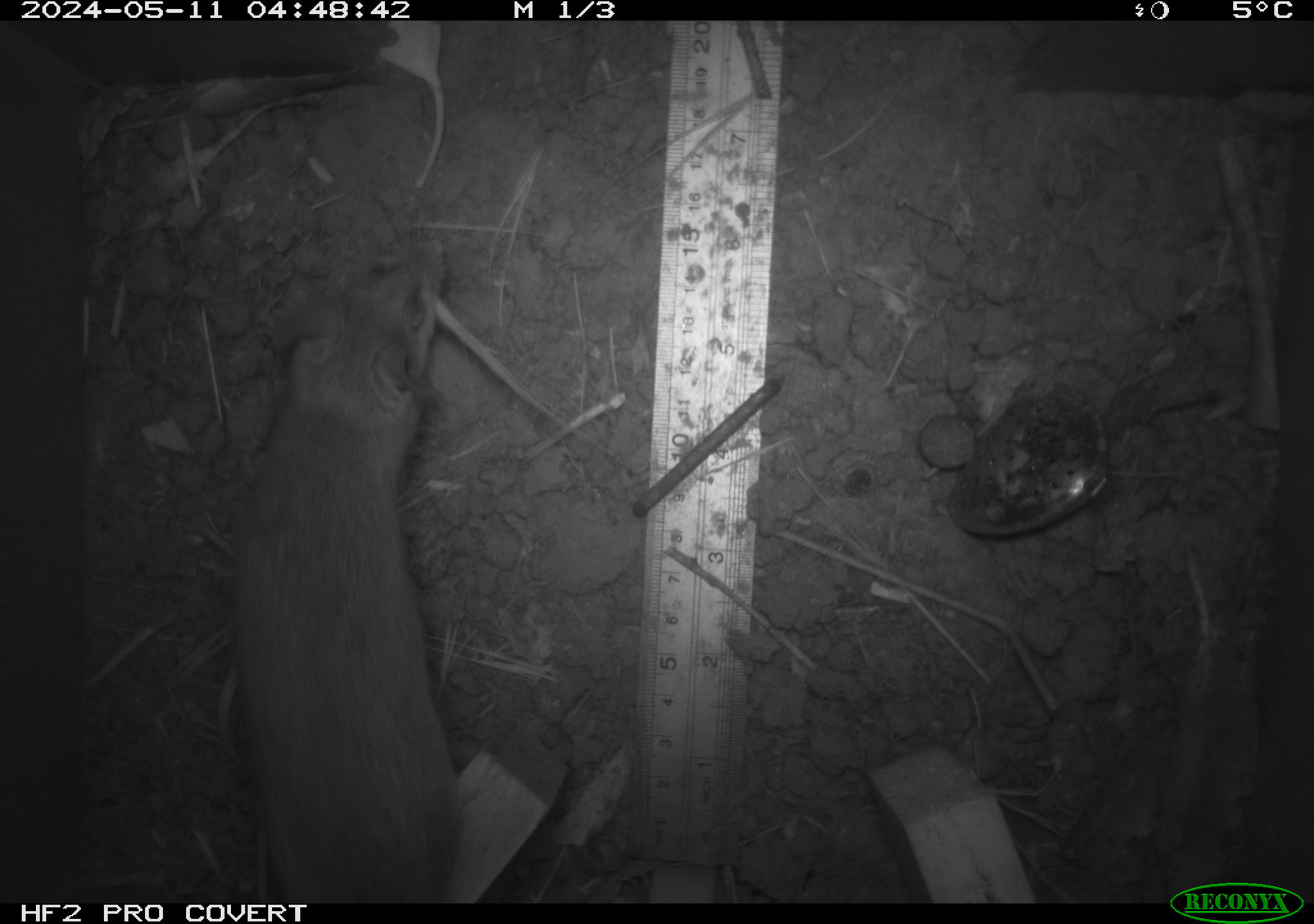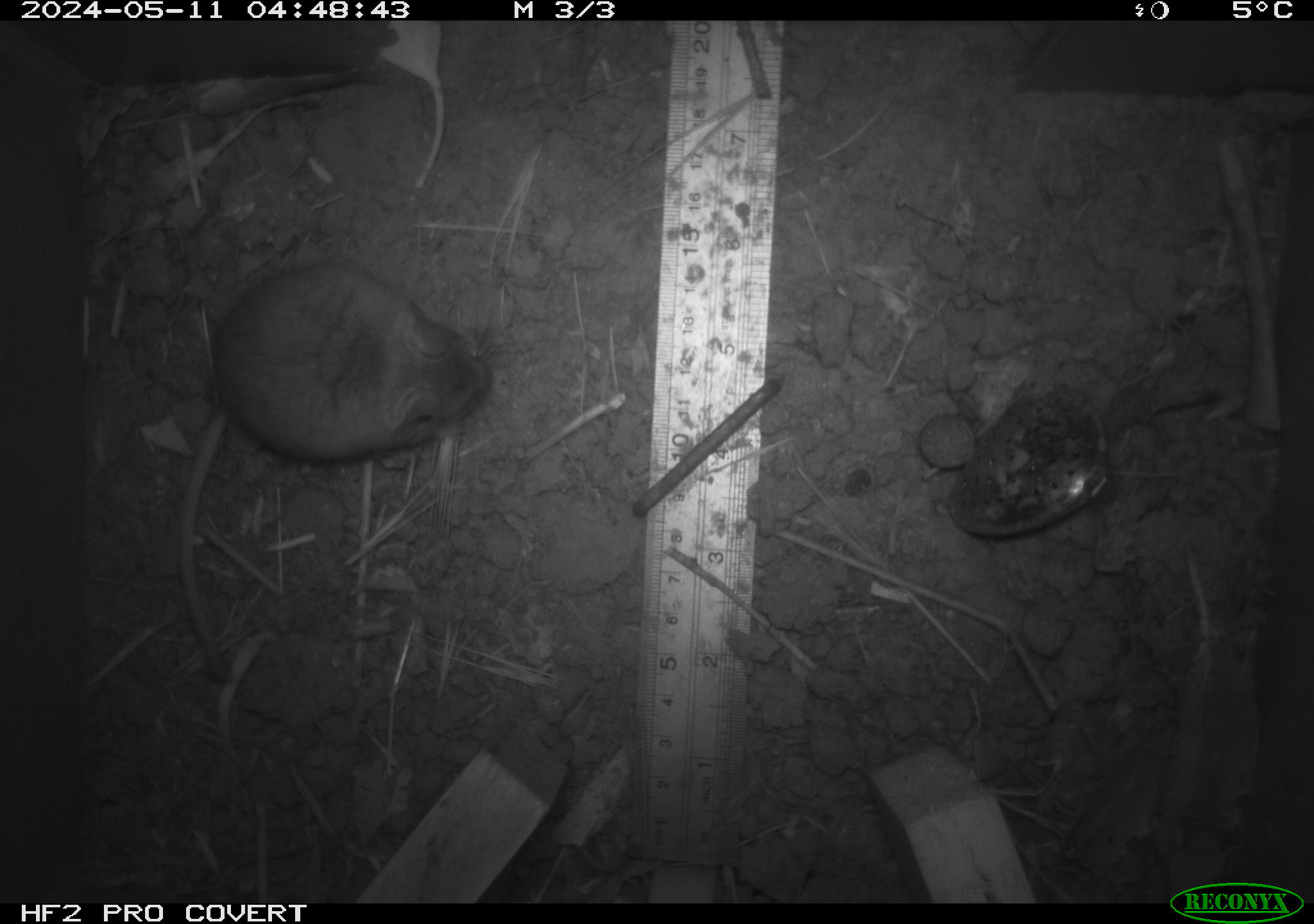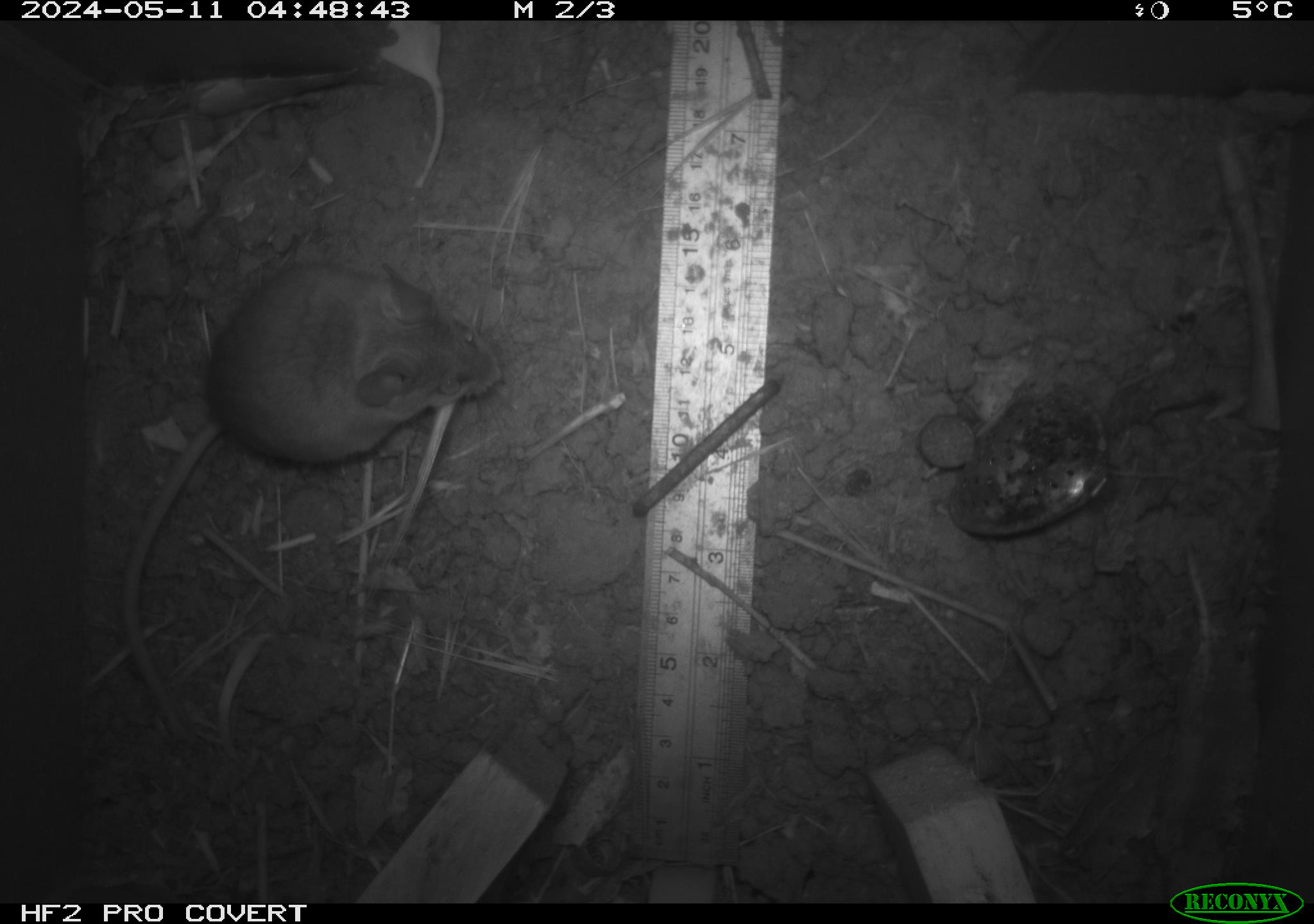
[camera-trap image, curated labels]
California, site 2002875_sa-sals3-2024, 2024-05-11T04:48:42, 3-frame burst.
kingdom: Animalia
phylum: Chordata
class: Mammalia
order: Rodentia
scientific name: Rodentia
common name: mouse species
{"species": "mouse species (Rodentia)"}